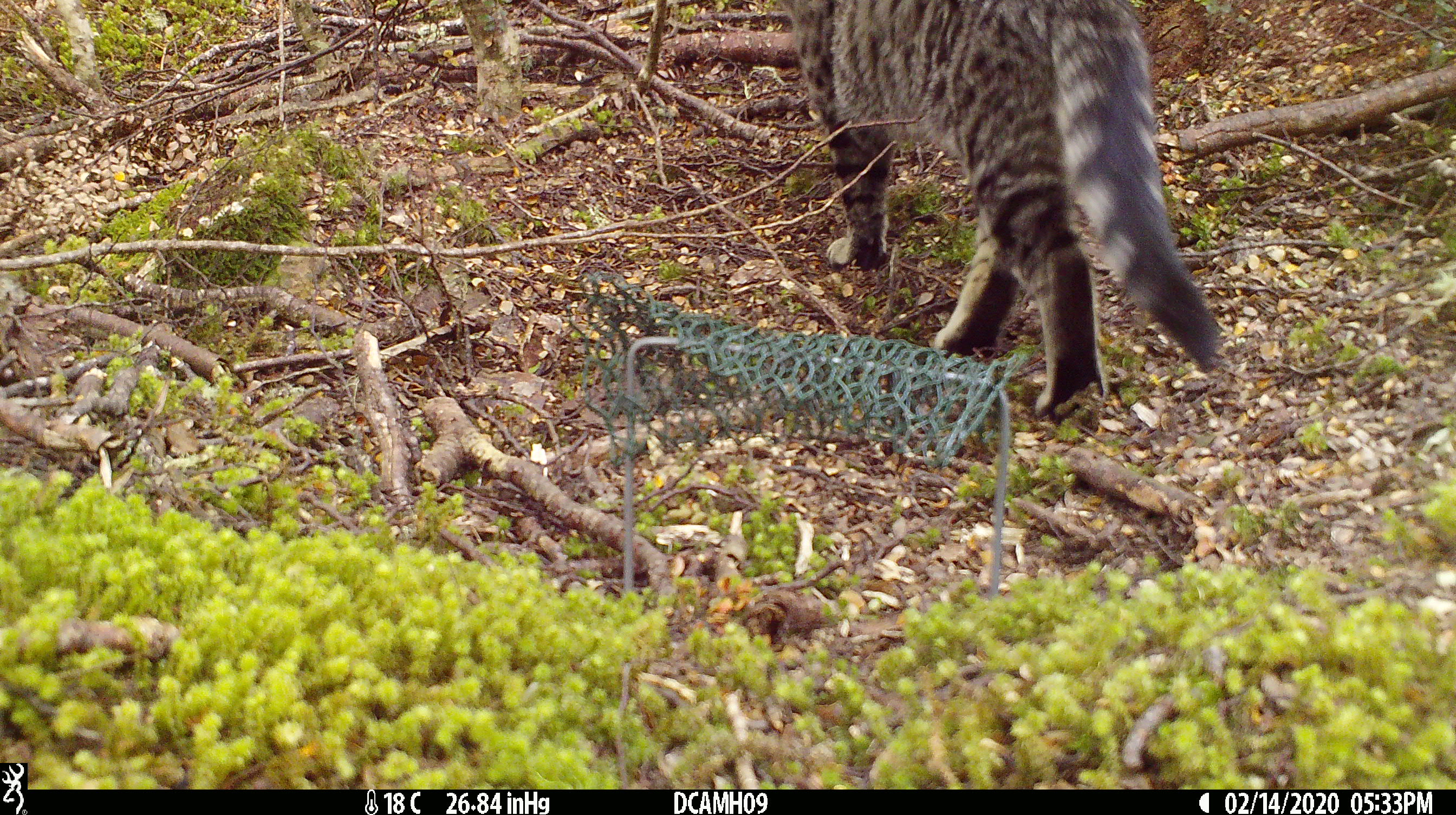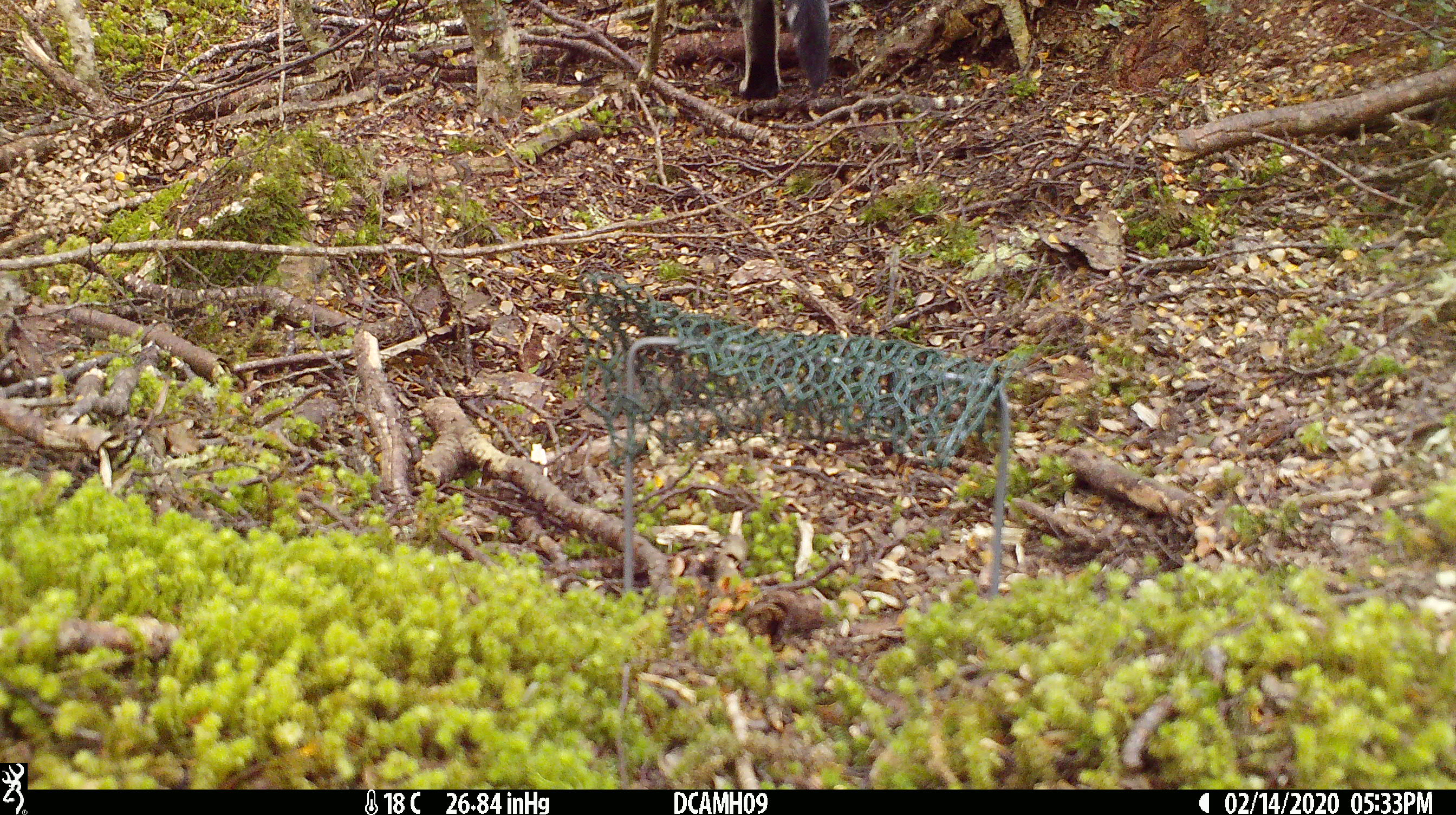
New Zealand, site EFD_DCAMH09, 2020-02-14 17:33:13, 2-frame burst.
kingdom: Animalia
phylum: Chordata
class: Mammalia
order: Carnivora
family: Felidae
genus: Felis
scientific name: Felis catus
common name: domestic cat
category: cat